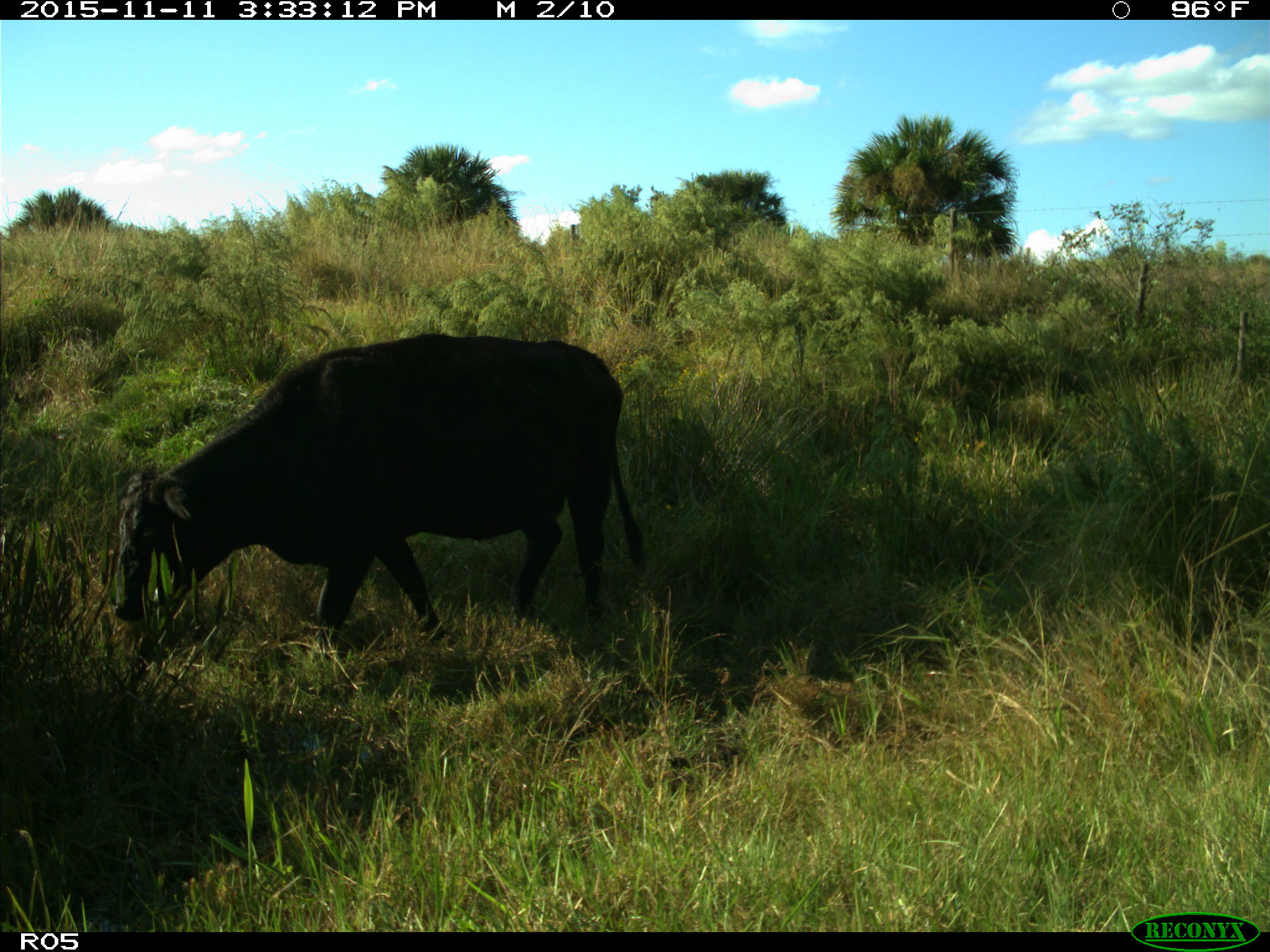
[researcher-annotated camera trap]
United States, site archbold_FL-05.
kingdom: Animalia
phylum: Chordata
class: Mammalia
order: Artiodactyla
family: Bovidae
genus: Bos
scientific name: Bos taurus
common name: domestic cow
Bos taurus (domestic cow).